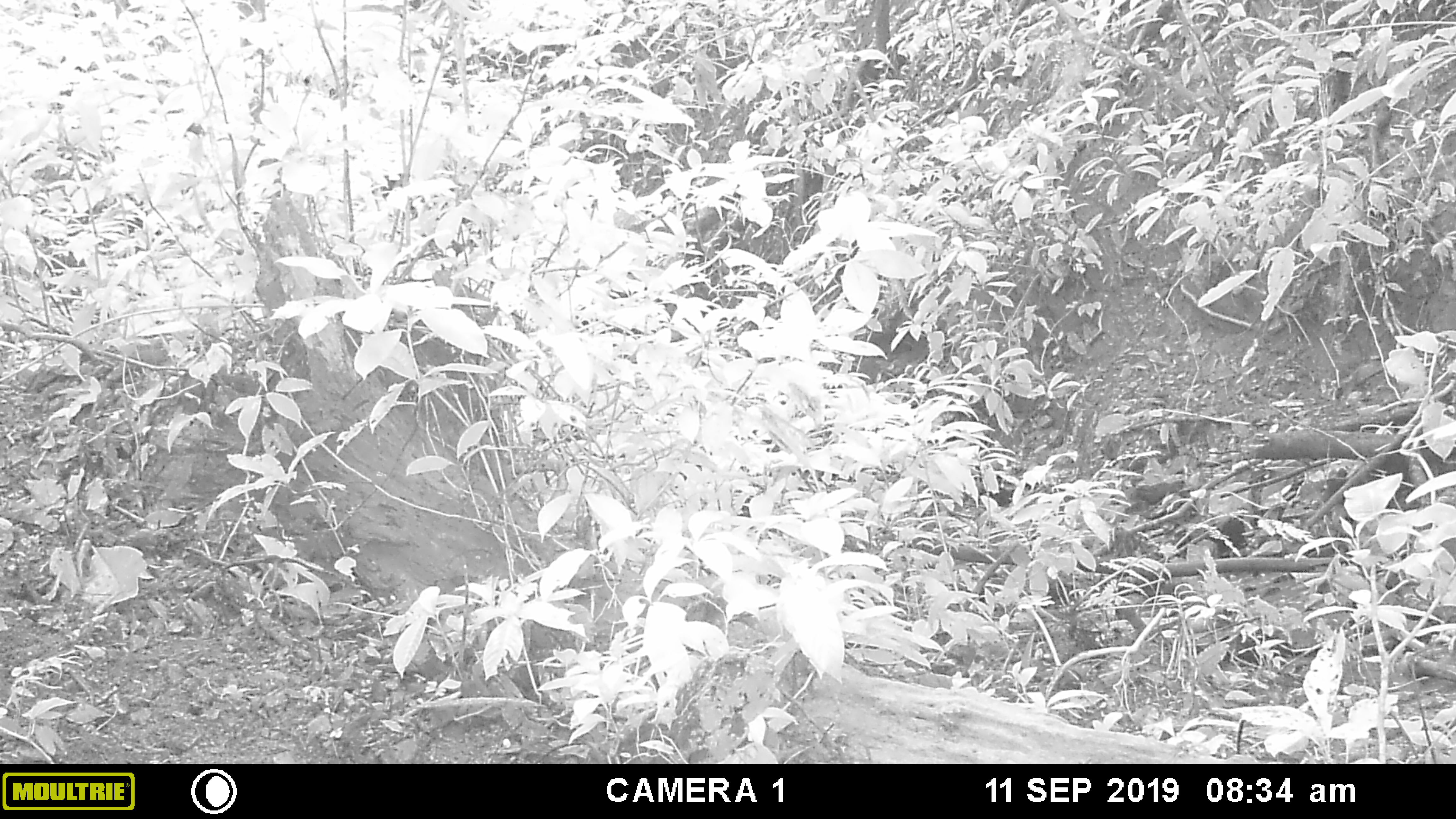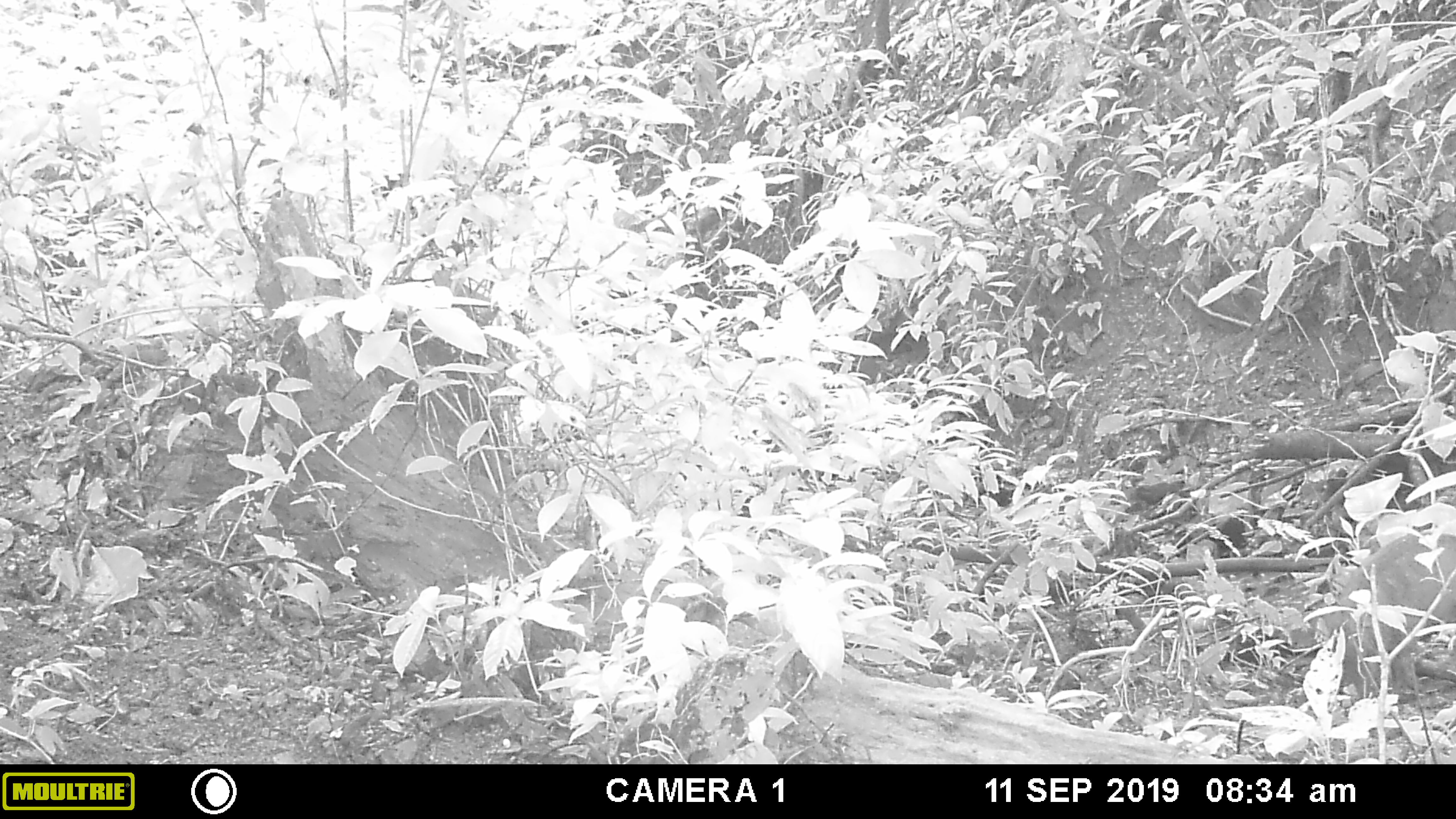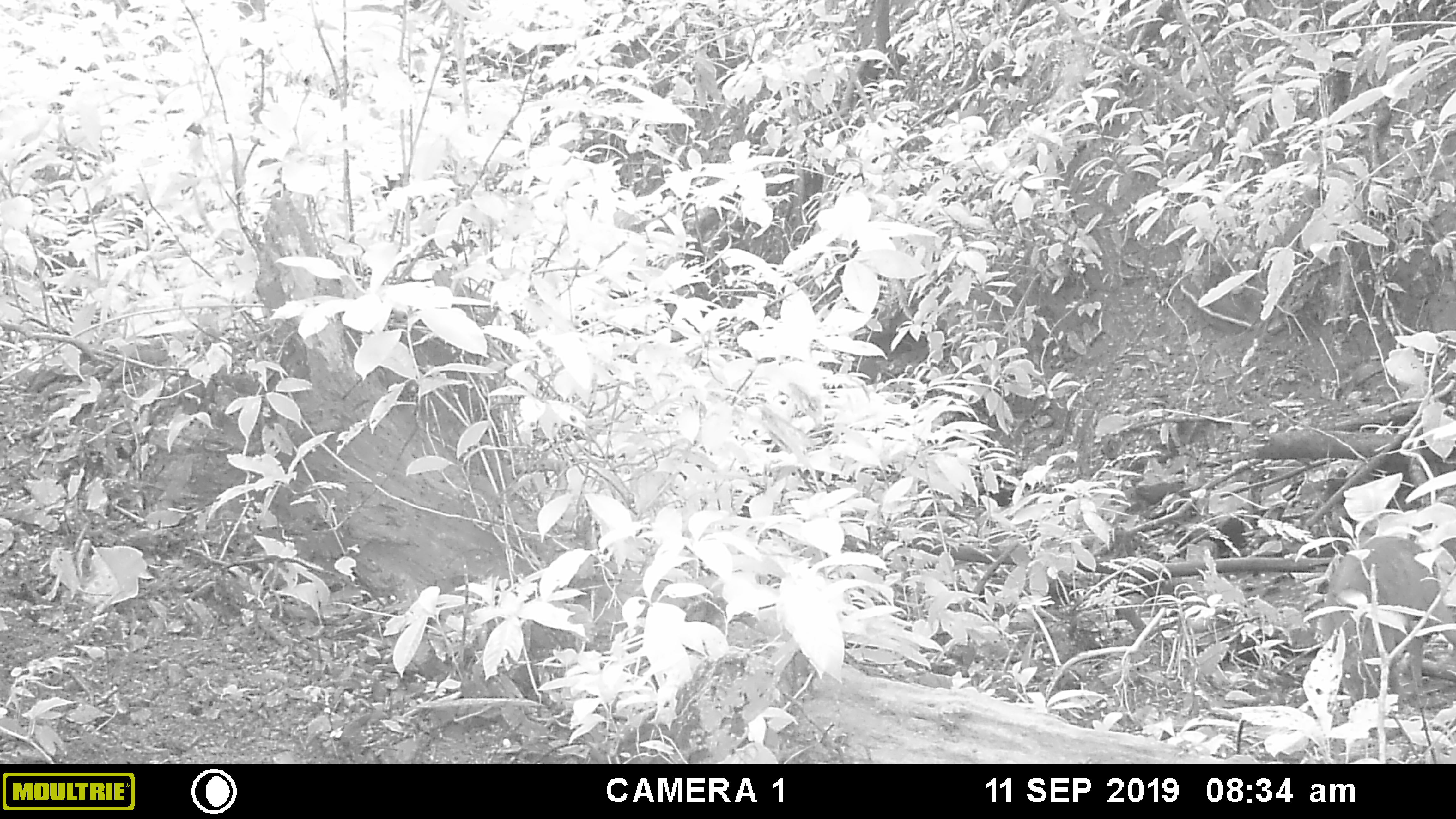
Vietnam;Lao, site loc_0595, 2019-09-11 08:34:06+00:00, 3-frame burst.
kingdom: Animalia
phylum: Chordata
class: Mammalia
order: Artiodactyla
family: Suidae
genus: Sus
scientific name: Sus scrofa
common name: eurasian wild pig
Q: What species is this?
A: Eurasian wild pig (Sus scrofa).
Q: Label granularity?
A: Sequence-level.